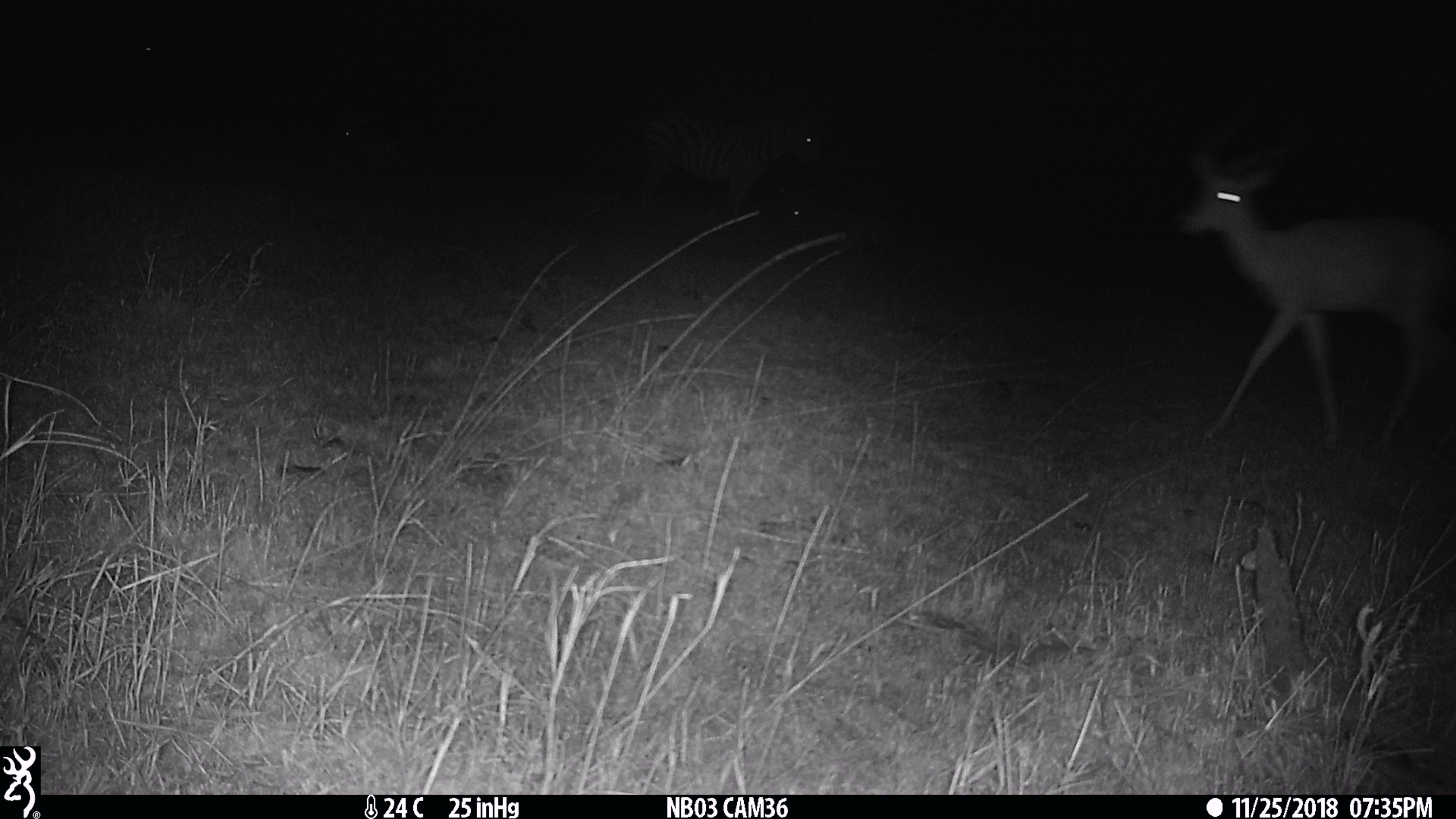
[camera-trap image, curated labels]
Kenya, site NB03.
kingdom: Animalia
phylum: Chordata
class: Mammalia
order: Artiodactyla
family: Bovidae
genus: Aepyceros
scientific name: Aepyceros melampus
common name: impala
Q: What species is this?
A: Impala (Aepyceros melampus).